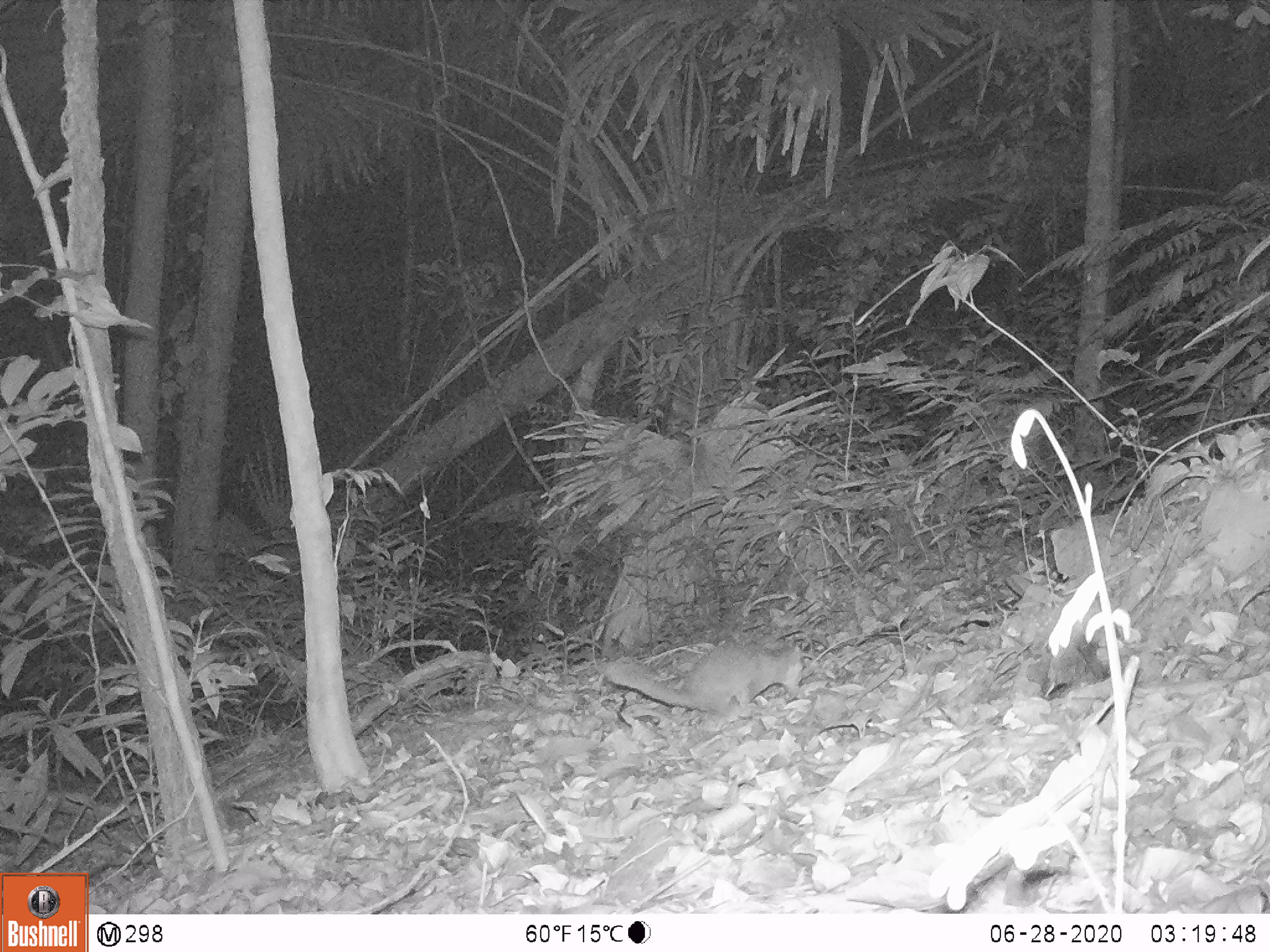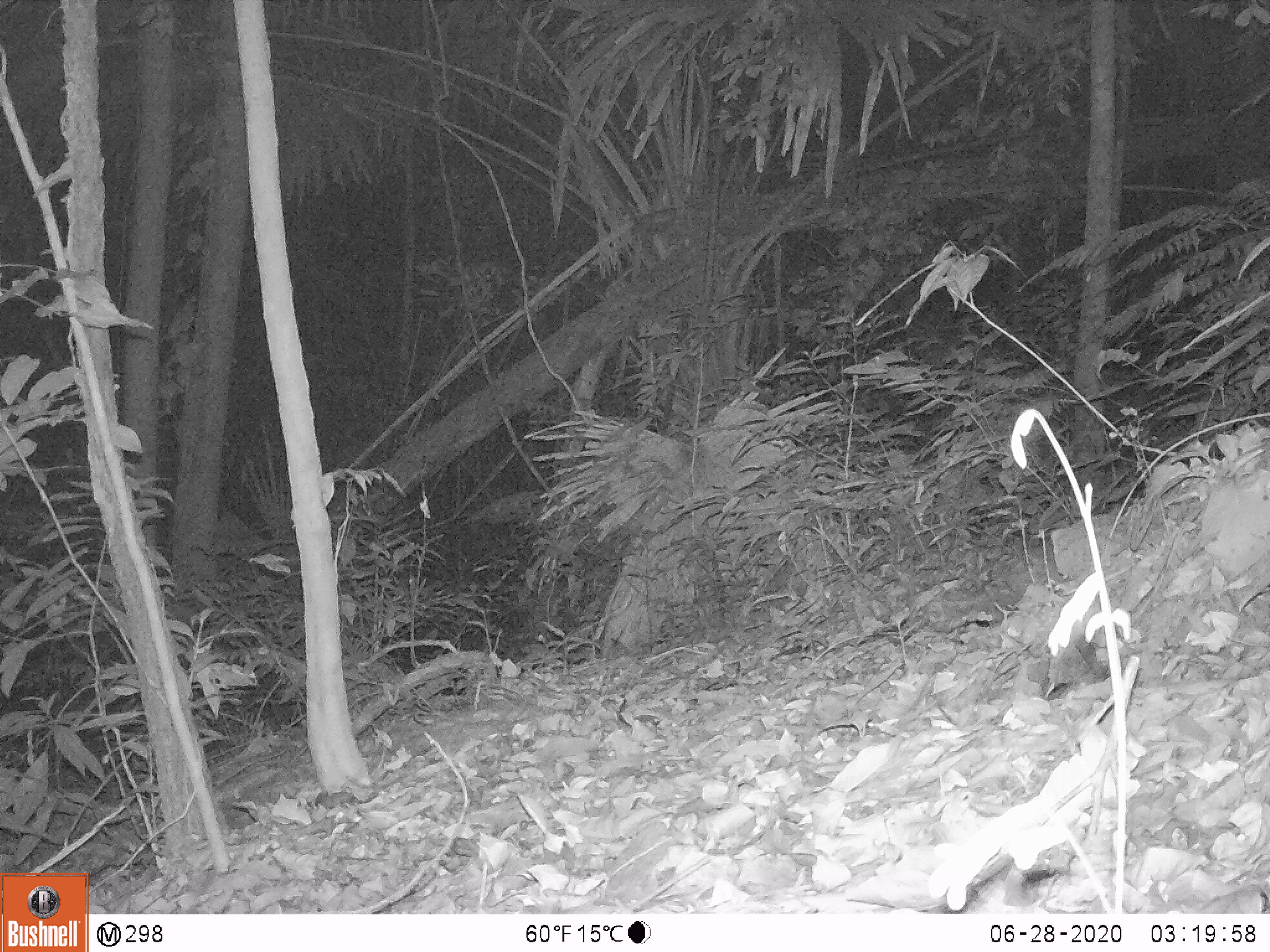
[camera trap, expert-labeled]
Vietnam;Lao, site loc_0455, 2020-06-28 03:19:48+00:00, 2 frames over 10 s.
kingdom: Animalia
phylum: Chordata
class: Mammalia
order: Carnivora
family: Mustelidae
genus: Melogale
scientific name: Melogale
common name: ferret badger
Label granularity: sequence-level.